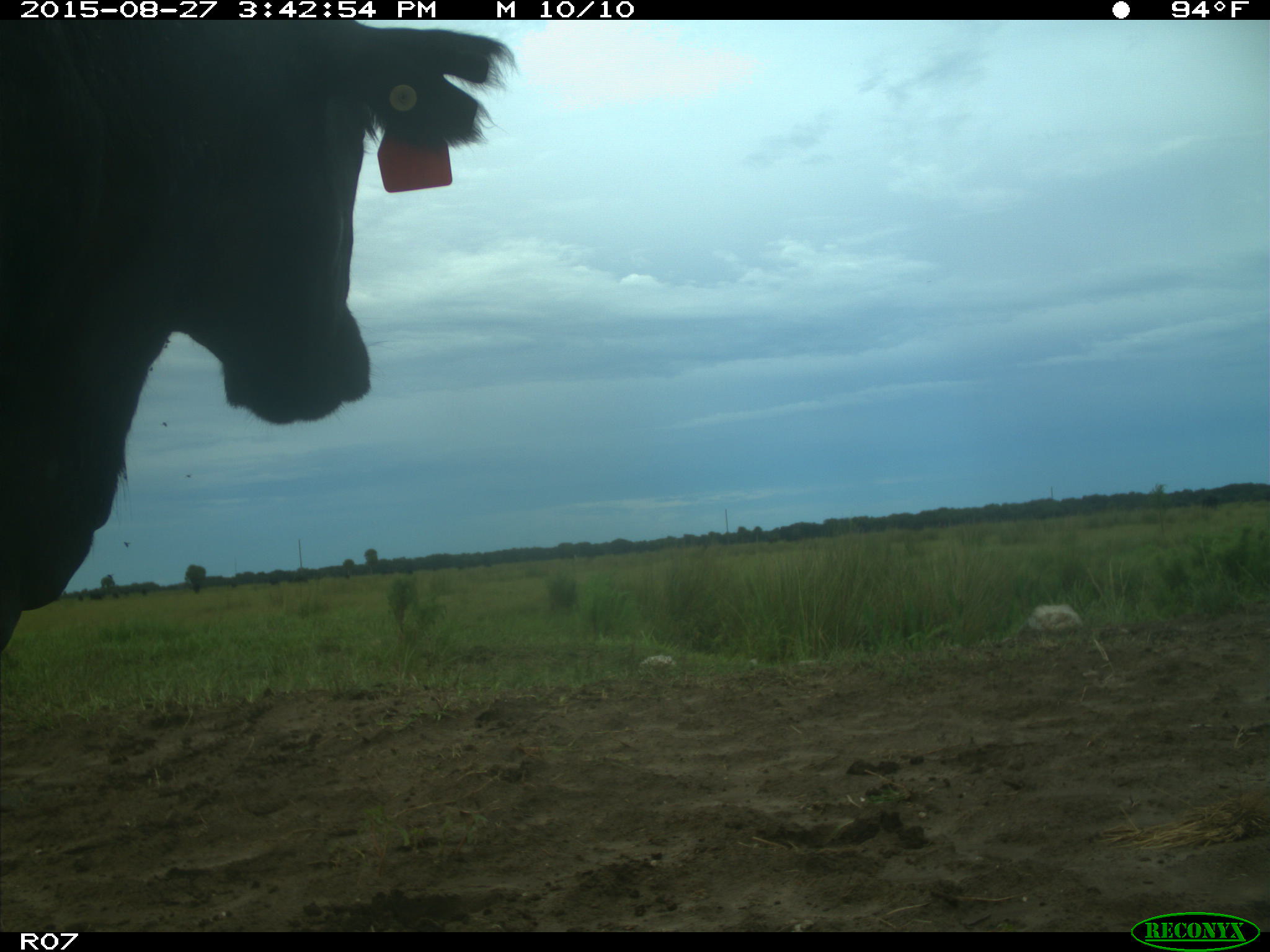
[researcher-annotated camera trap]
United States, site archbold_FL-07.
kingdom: Animalia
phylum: Chordata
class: Mammalia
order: Artiodactyla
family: Bovidae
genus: Bos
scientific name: Bos taurus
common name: domestic cow